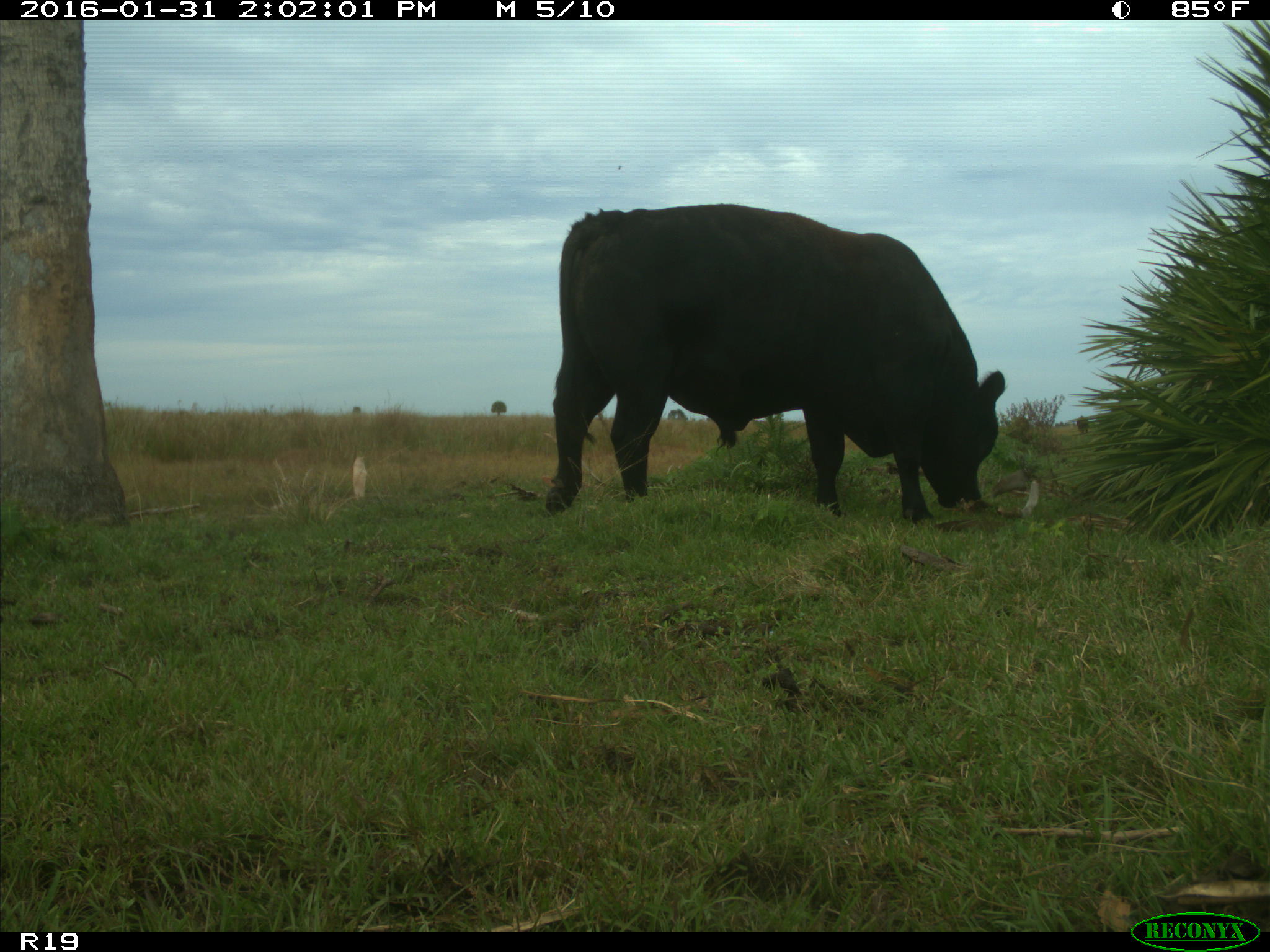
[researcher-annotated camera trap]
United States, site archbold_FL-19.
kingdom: Animalia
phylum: Chordata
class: Mammalia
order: Artiodactyla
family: Bovidae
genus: Bos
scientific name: Bos taurus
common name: domestic cow